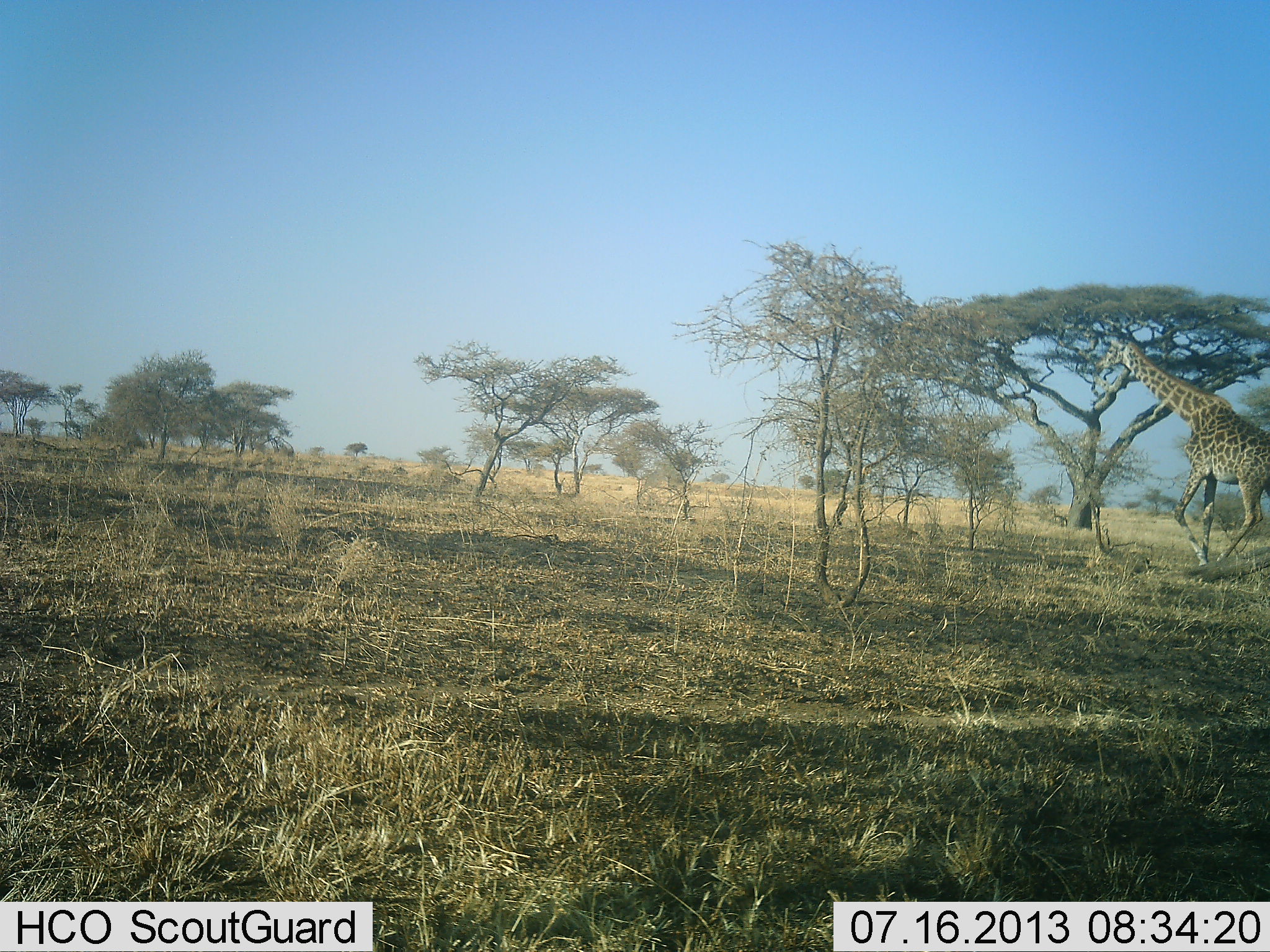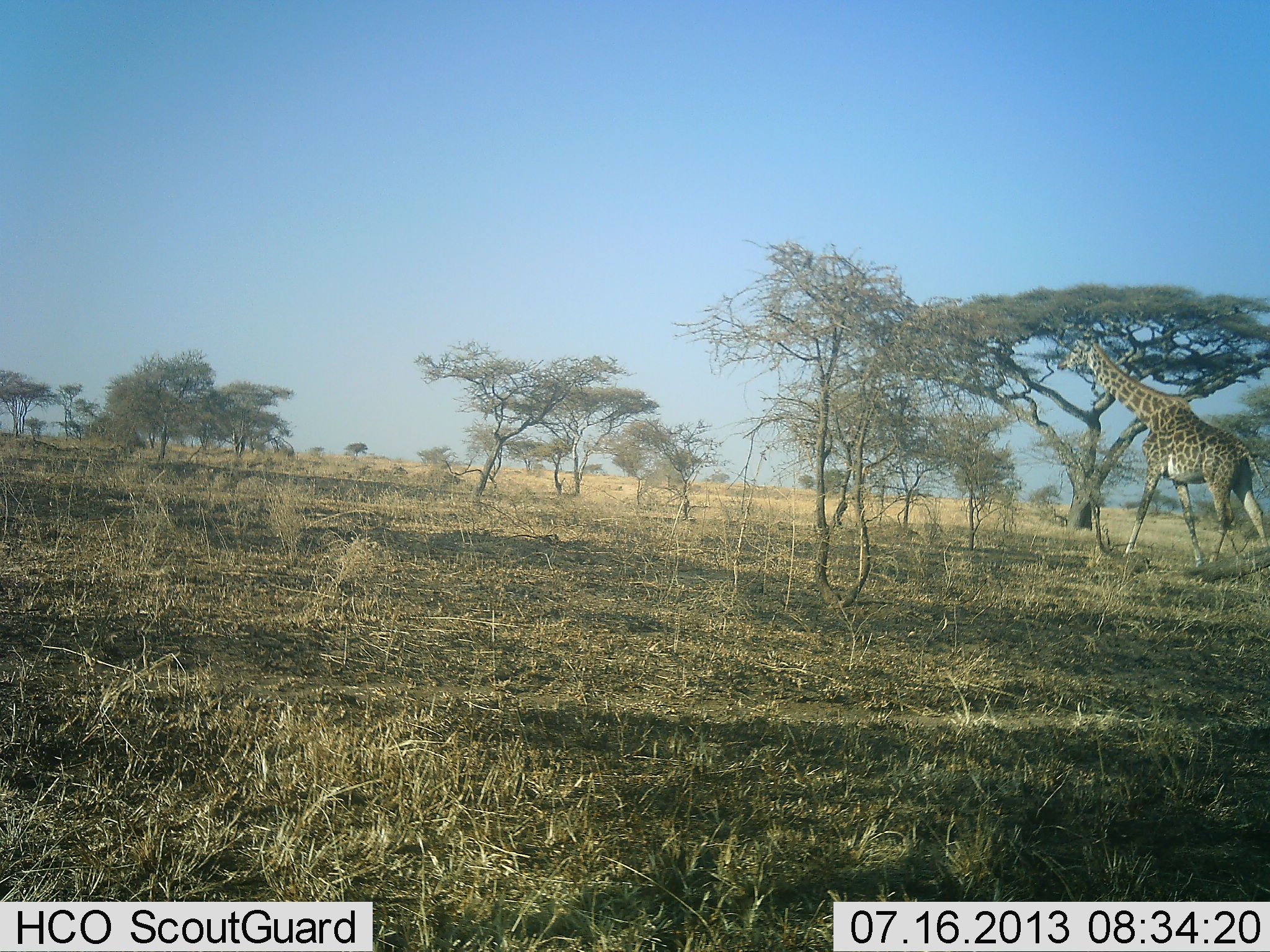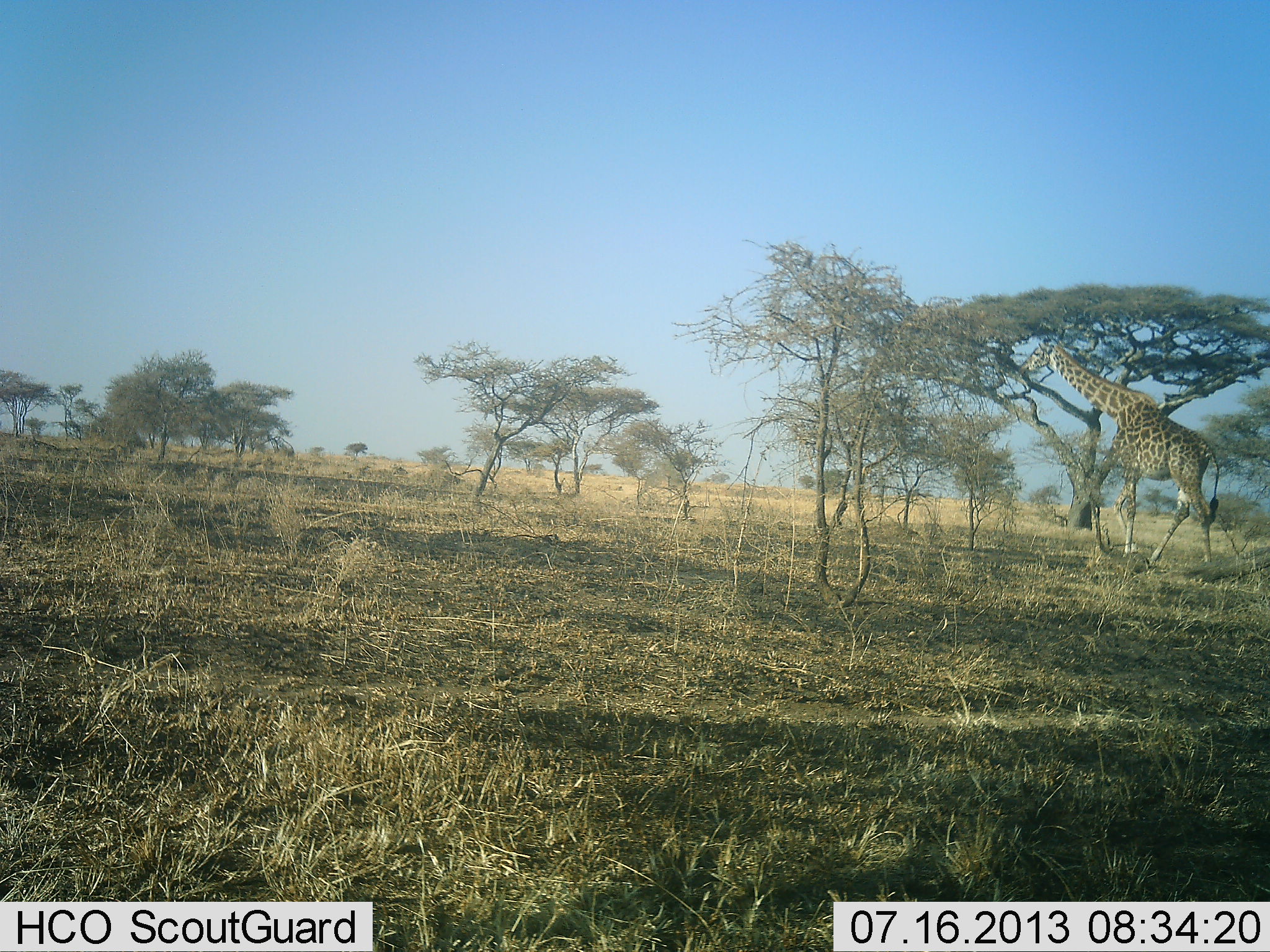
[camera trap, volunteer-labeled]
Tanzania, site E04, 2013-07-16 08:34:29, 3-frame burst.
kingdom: Animalia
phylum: Chordata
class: Mammalia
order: Artiodactyla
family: Giraffidae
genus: Giraffa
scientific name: Giraffa camelopardalis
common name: giraffe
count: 1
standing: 5%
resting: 0%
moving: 95%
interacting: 0%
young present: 0%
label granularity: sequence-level